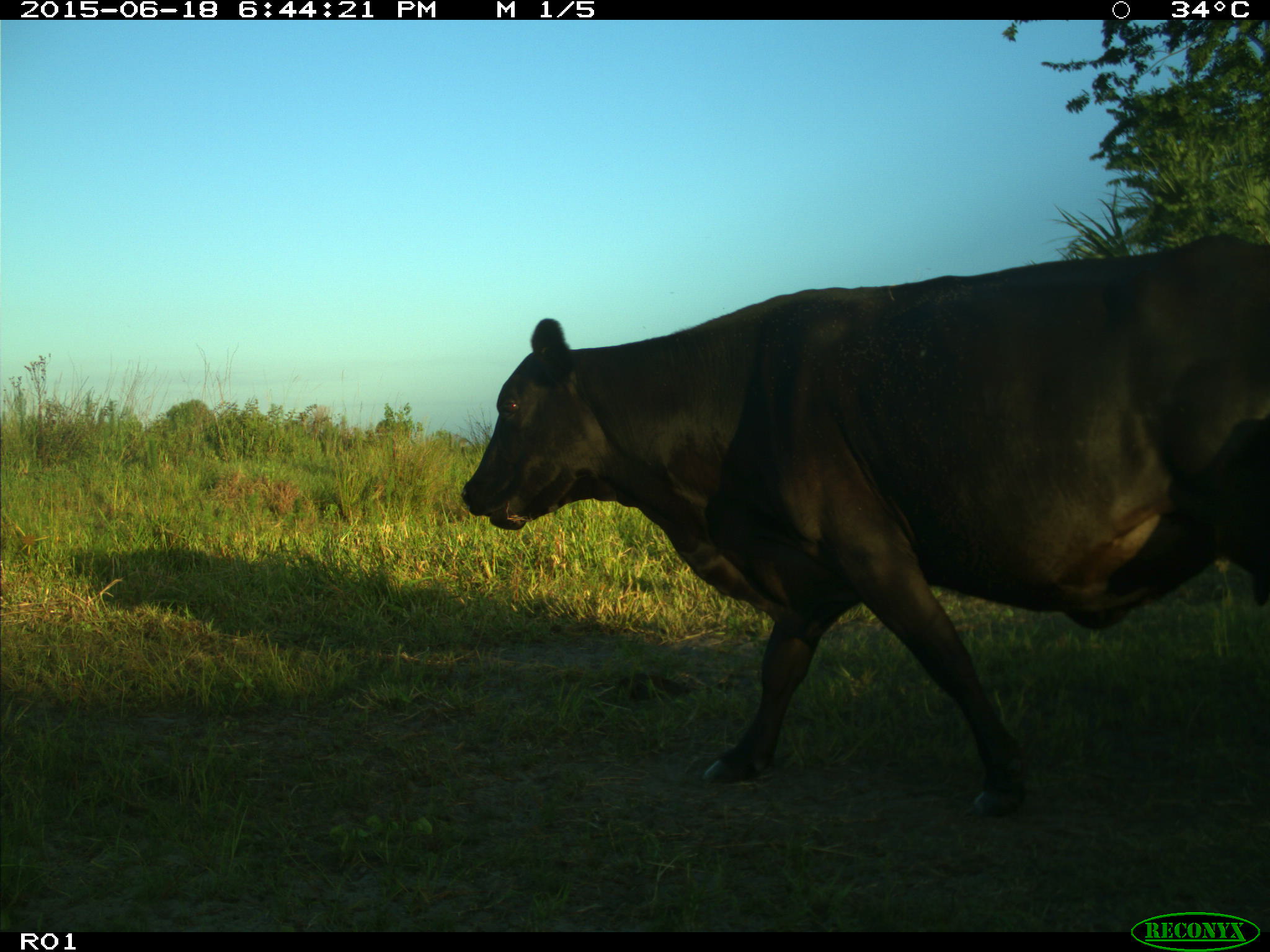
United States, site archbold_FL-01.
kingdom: Animalia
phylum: Chordata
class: Mammalia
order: Artiodactyla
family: Bovidae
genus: Bos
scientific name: Bos taurus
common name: domestic cow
Bos taurus (domestic cow).